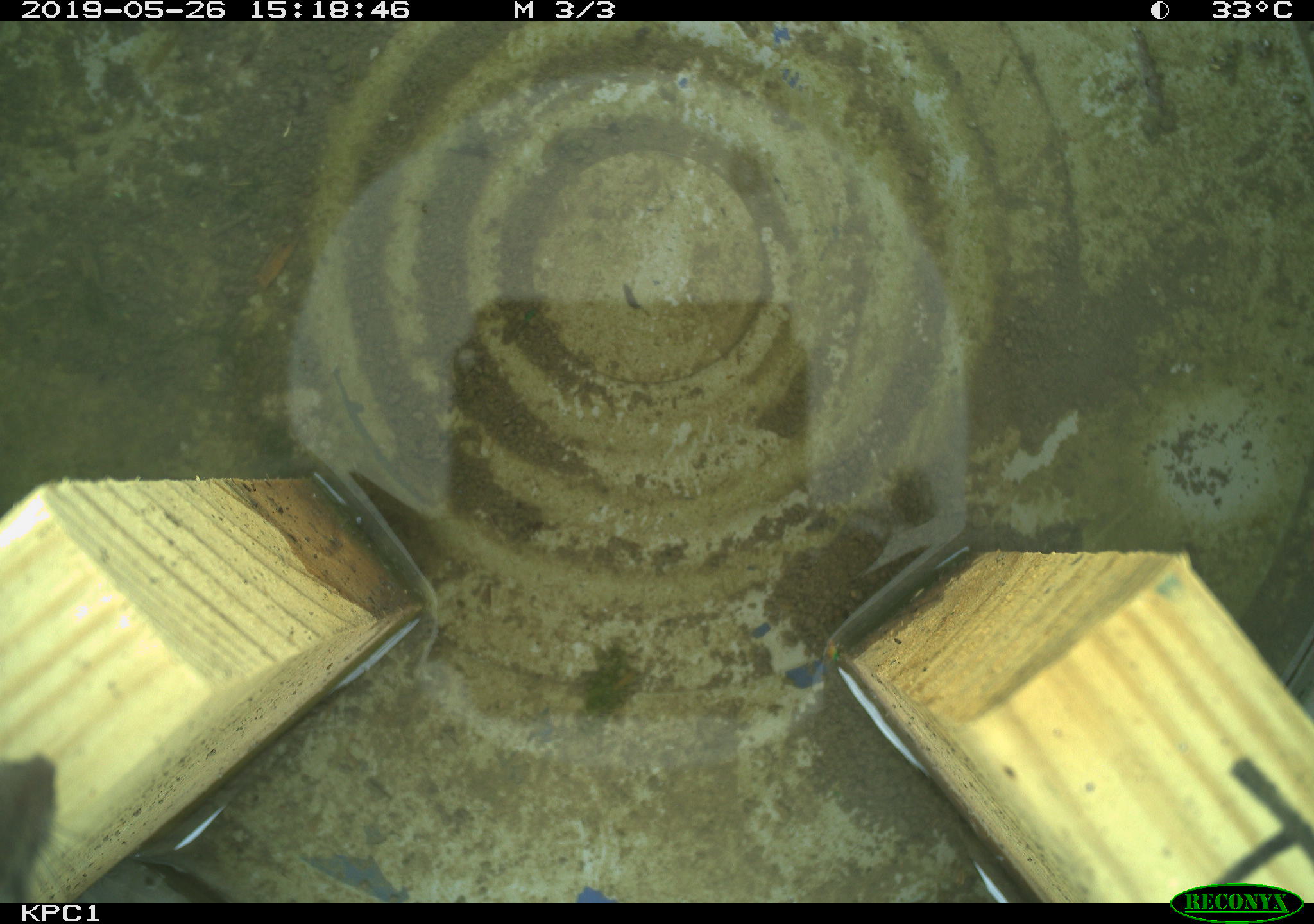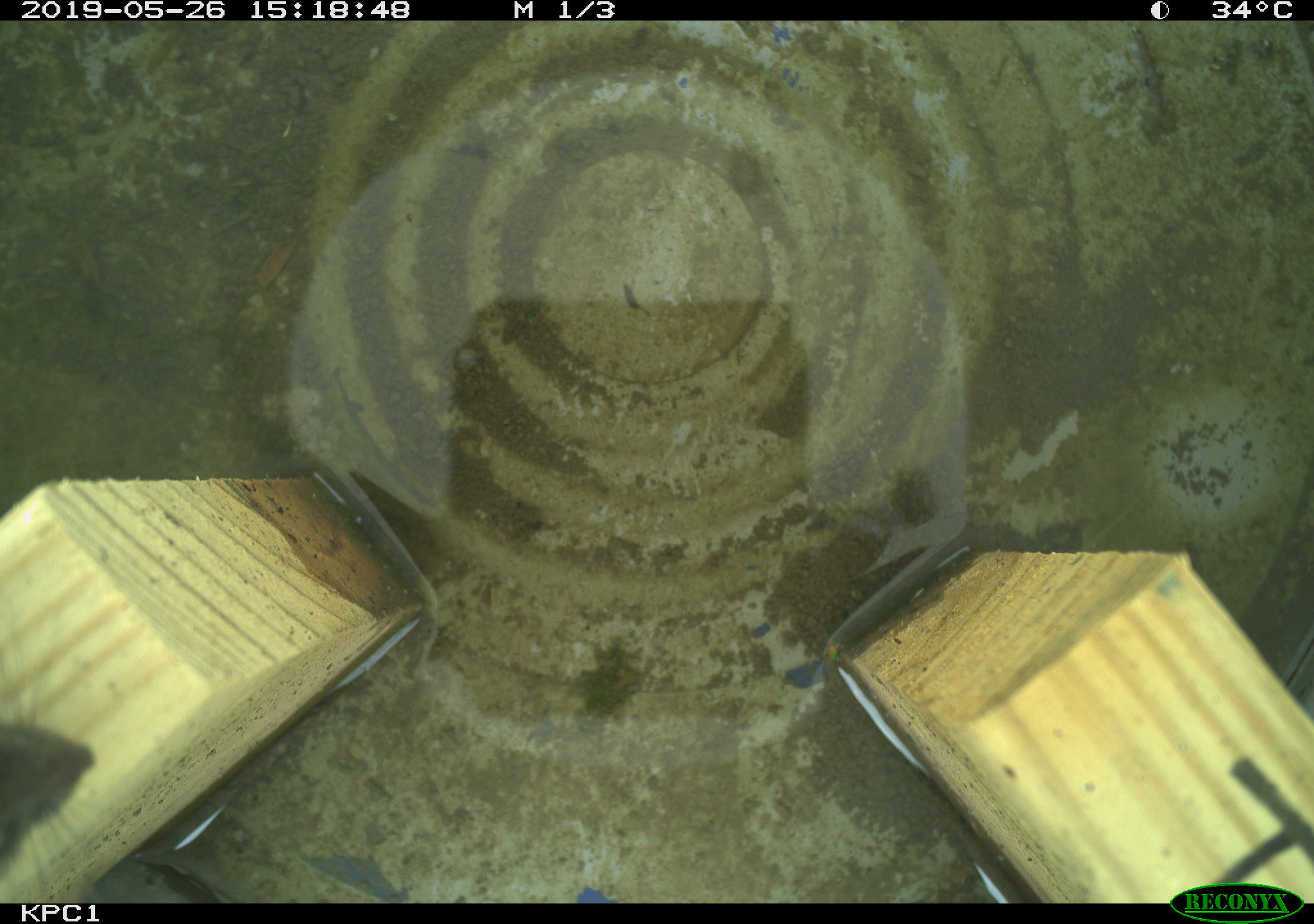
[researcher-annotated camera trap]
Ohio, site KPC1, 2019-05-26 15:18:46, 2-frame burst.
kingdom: Animalia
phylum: Chordata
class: Mammalia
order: Rodentia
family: Cricetidae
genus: Peromyscus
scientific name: Peromyscus leucopus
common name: white-footed mouse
White-footed mouse (Peromyscus leucopus).